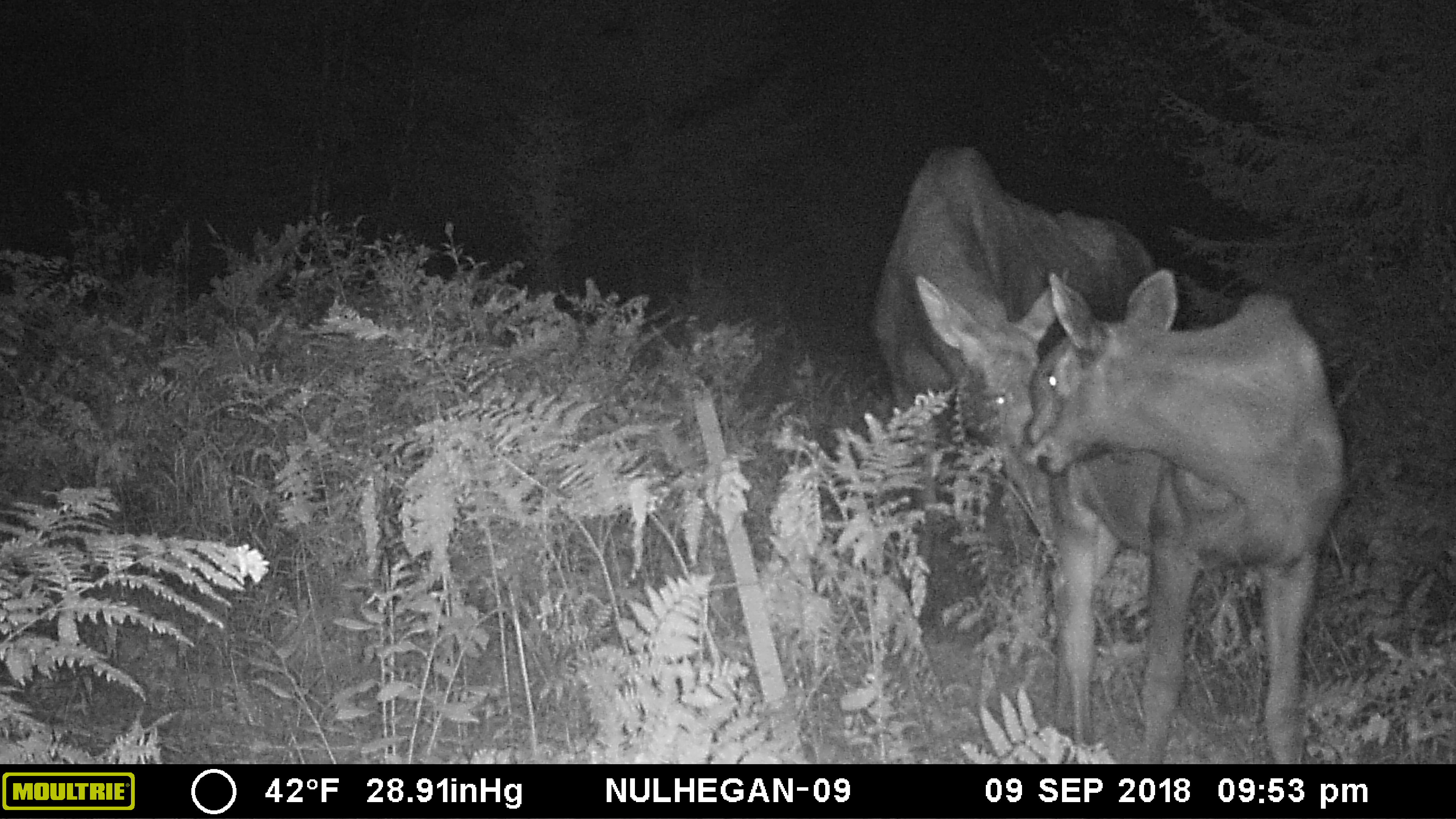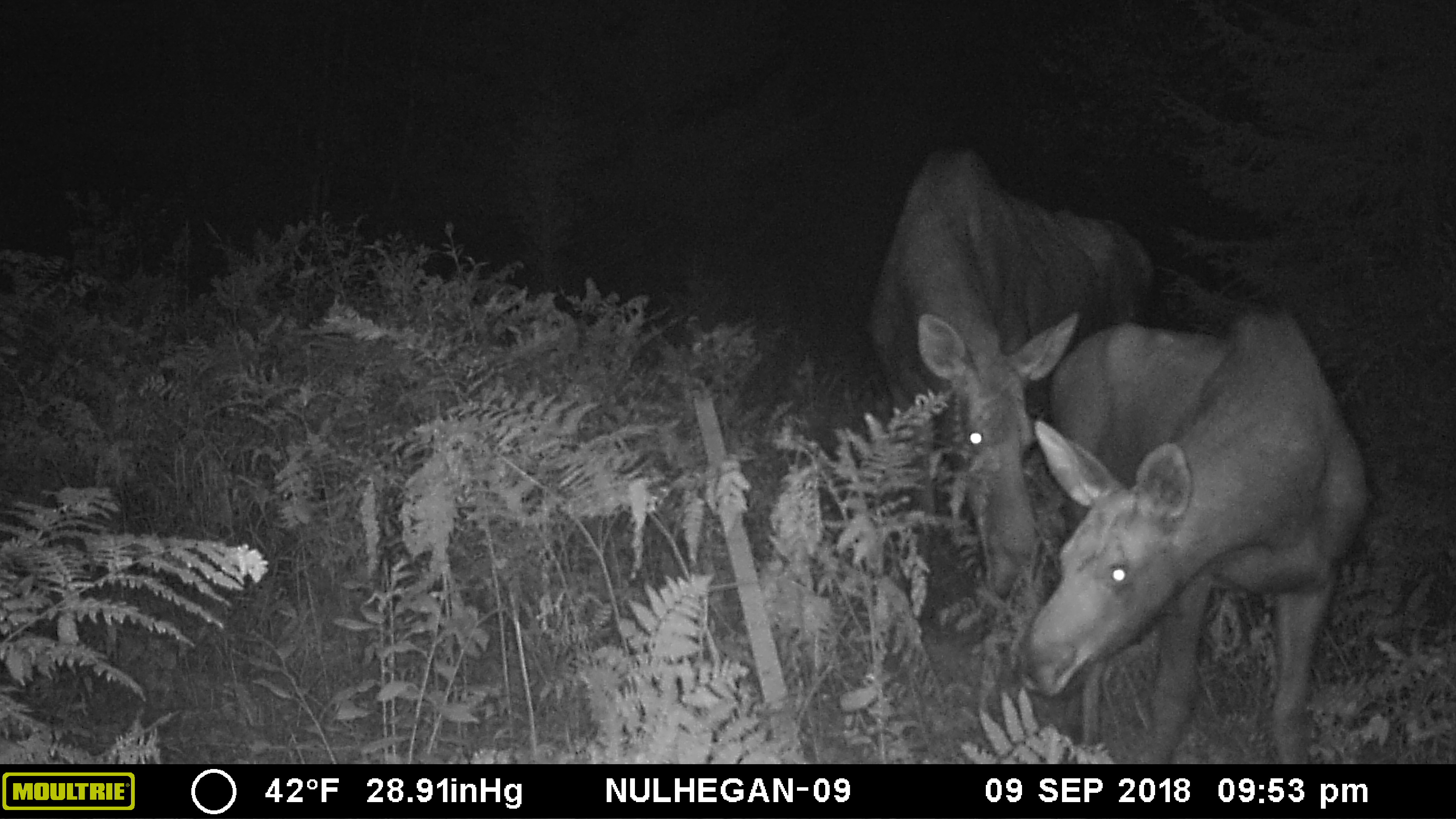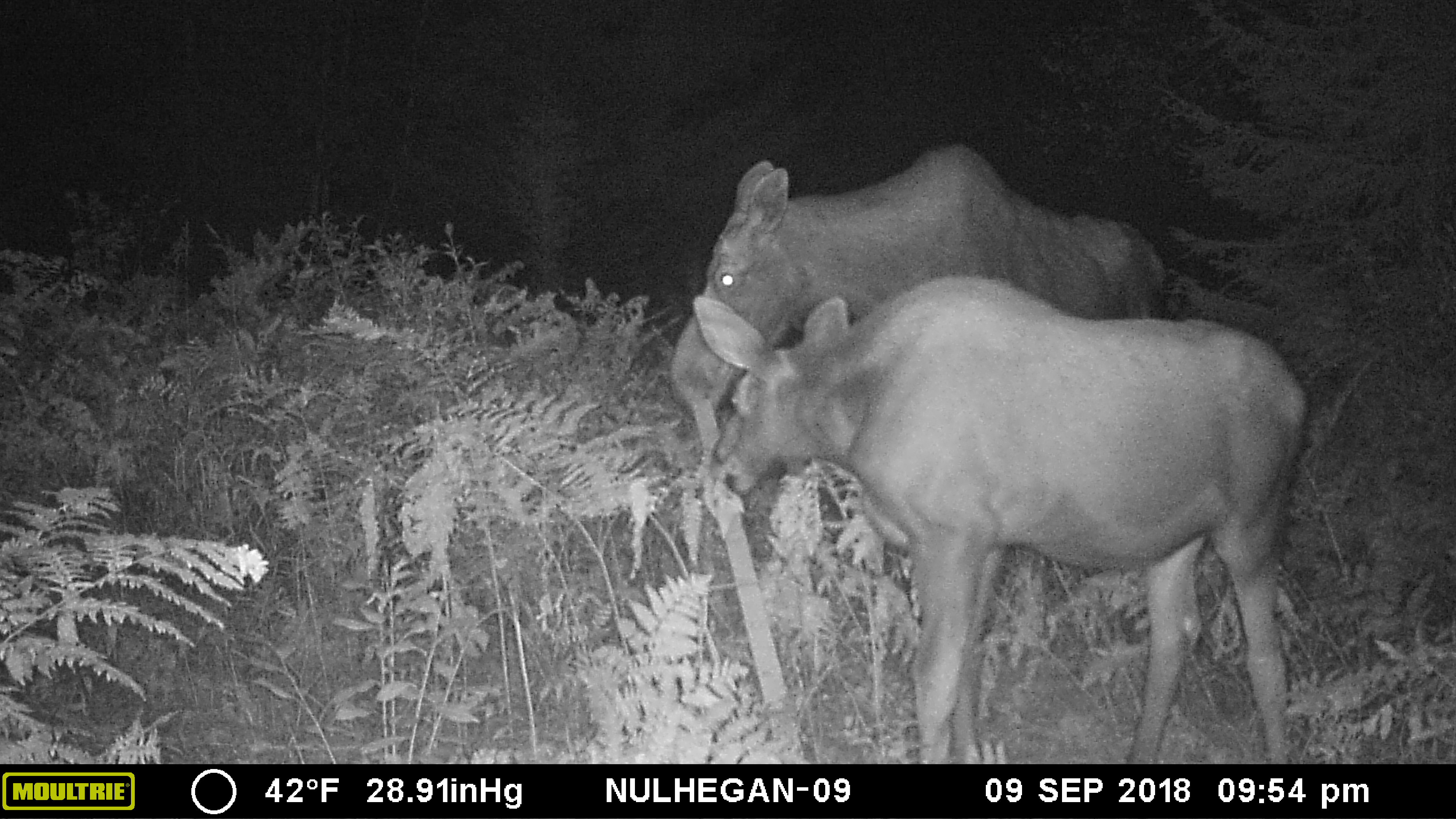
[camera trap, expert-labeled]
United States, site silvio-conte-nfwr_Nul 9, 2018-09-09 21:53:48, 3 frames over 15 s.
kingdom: Animalia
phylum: Chordata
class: Mammalia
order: Artiodactyla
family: Cervidae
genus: Alces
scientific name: Alces alces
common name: moose